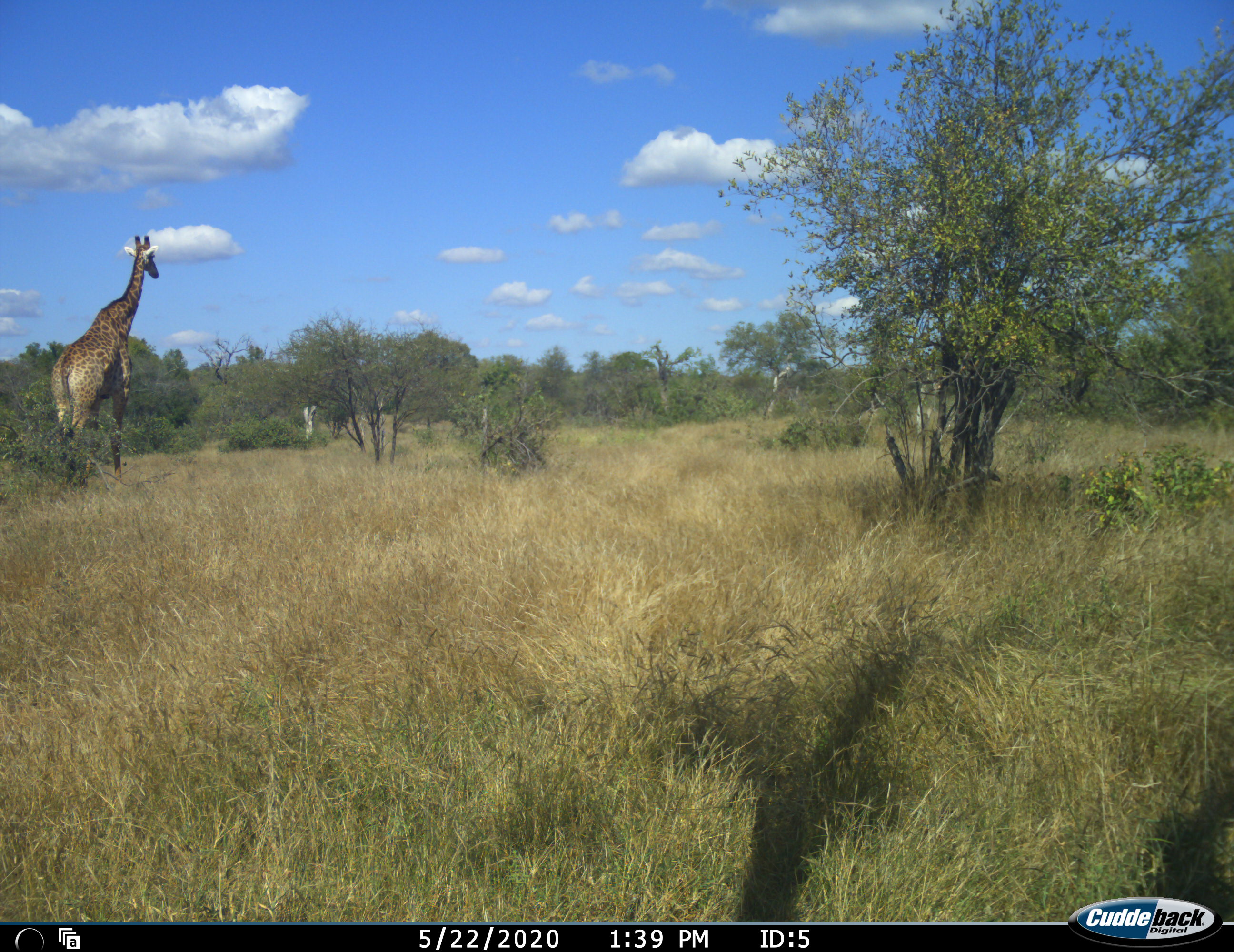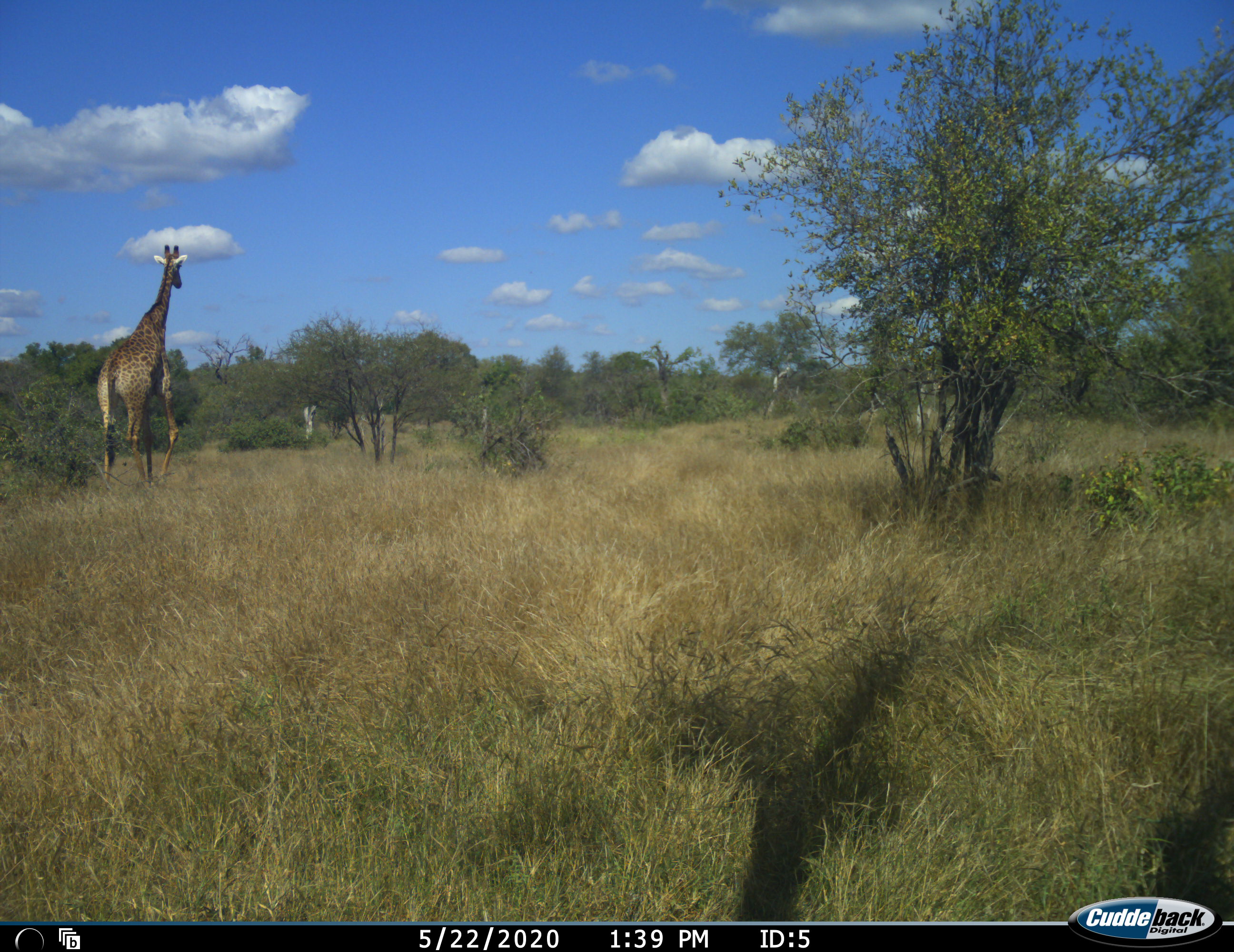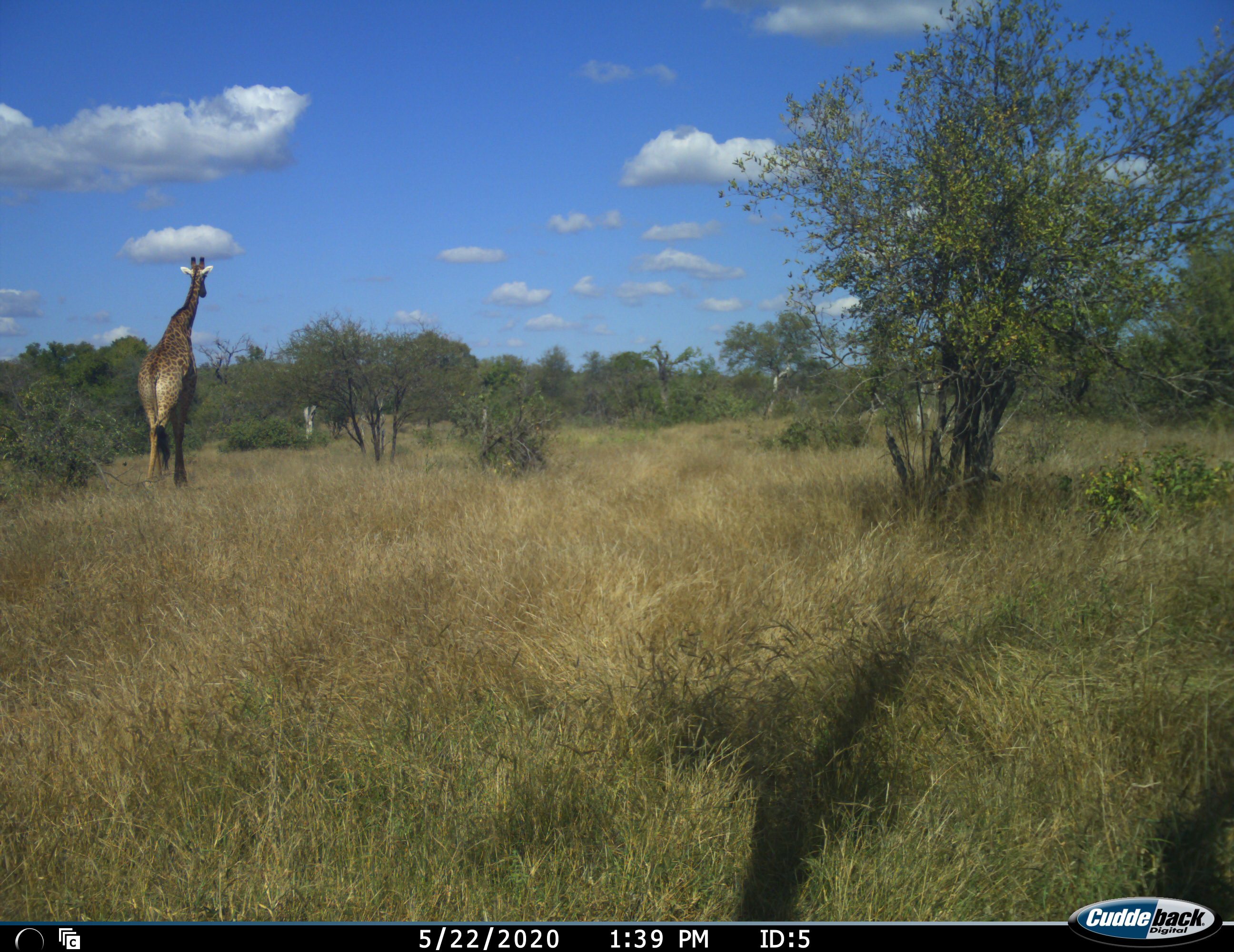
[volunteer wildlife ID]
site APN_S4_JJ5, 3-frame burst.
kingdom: Animalia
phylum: Chordata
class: Mammalia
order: Artiodactyla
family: Giraffidae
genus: Giraffa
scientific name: Giraffa camelopardalis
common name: giraffe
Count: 1.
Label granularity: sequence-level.